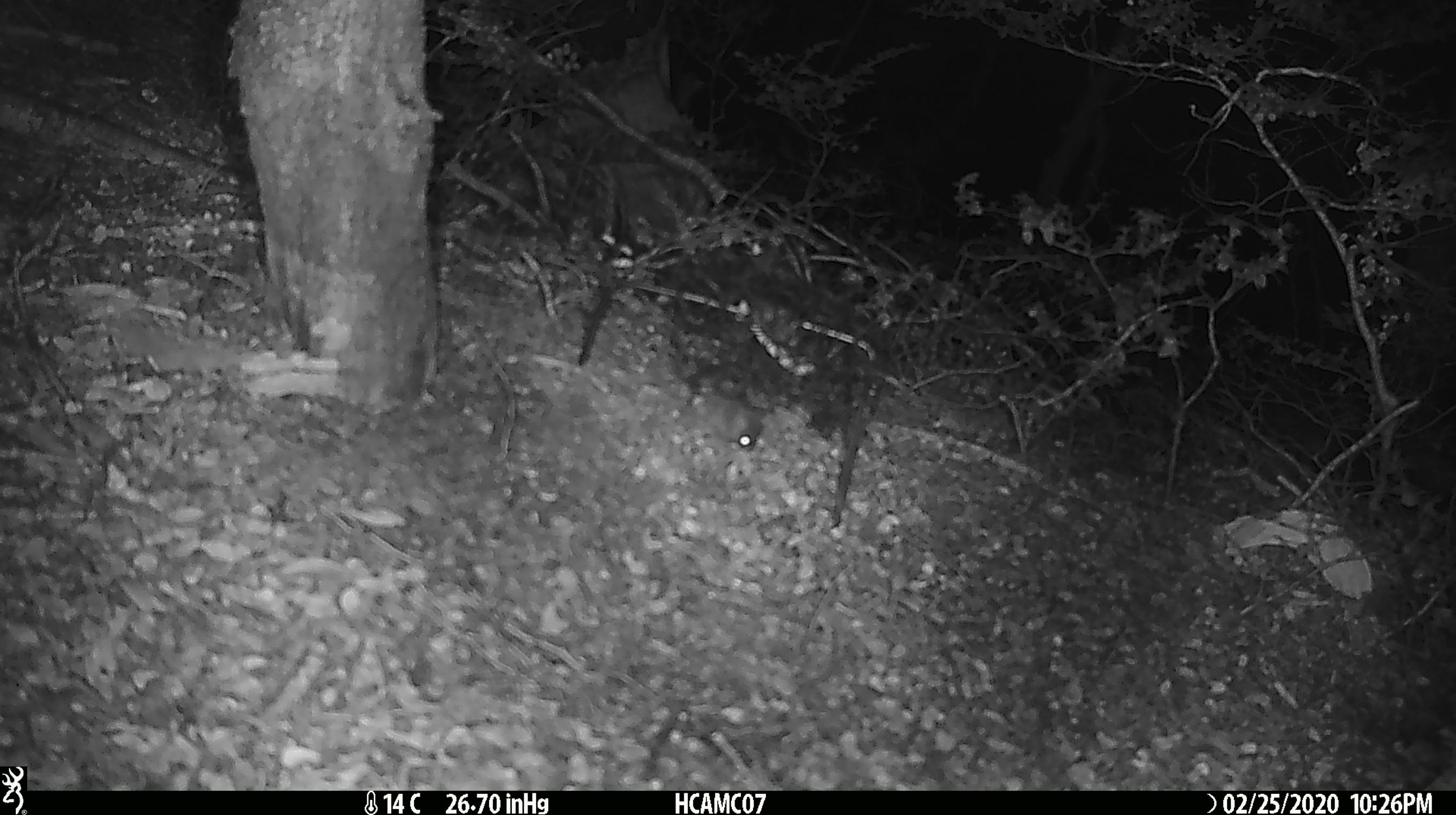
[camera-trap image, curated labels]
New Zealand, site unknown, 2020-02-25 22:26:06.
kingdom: Animalia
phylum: Chordata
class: Mammalia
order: Rodentia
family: Muridae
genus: Mus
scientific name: Mus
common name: mouse